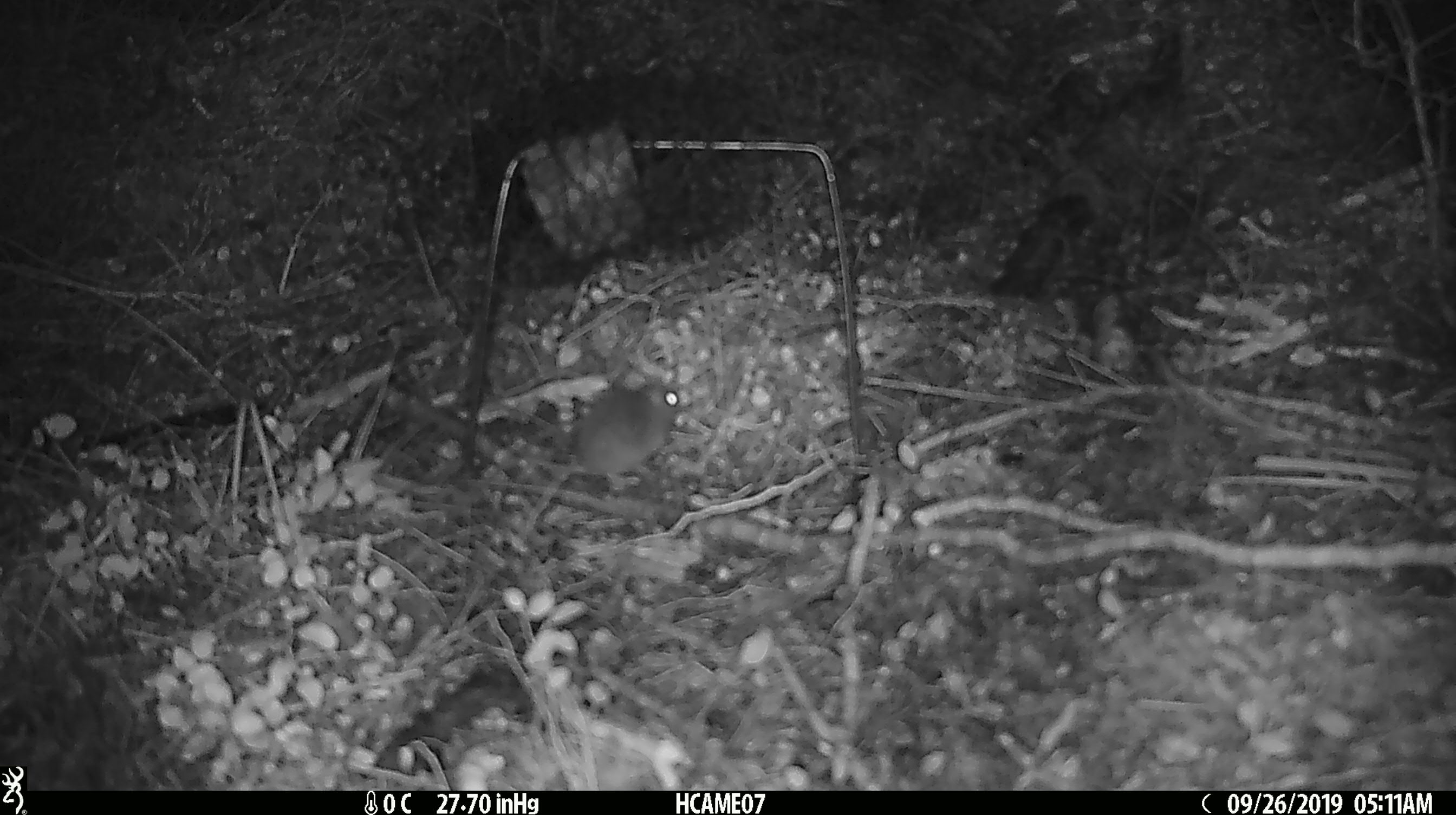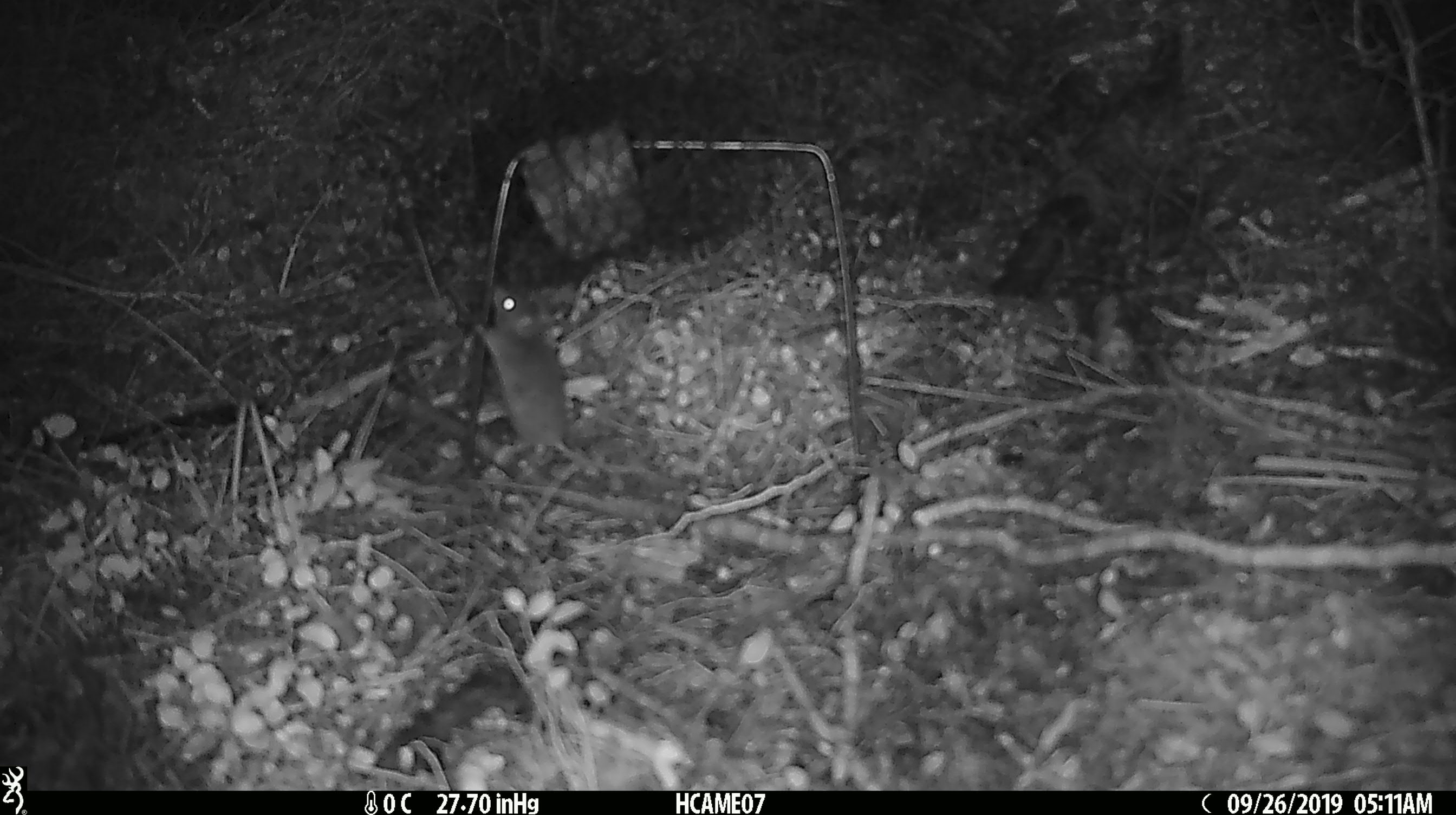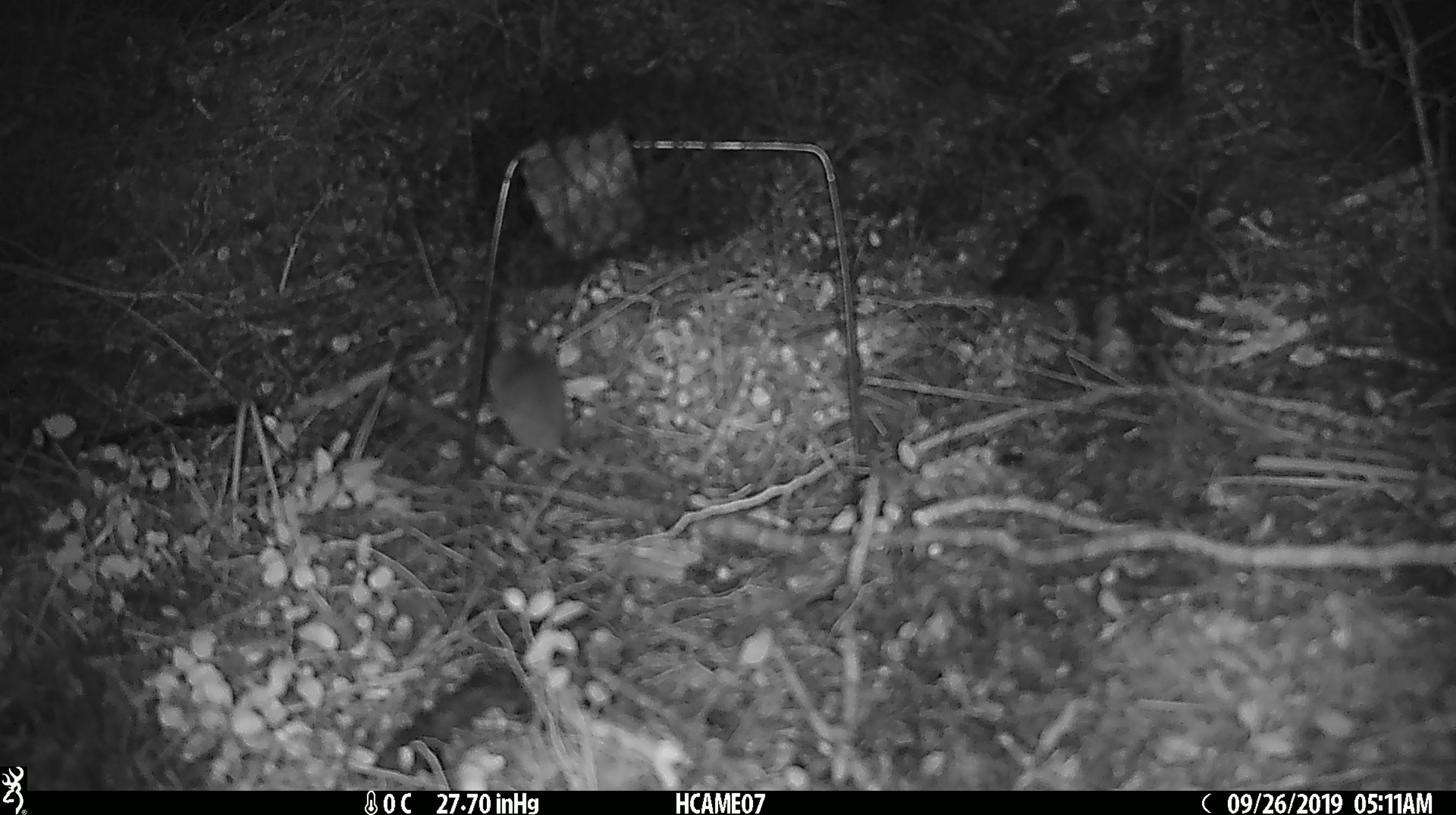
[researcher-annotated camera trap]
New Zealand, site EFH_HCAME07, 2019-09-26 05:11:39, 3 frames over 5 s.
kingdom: Animalia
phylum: Chordata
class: Mammalia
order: Rodentia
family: Muridae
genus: Mus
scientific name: Mus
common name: mouse